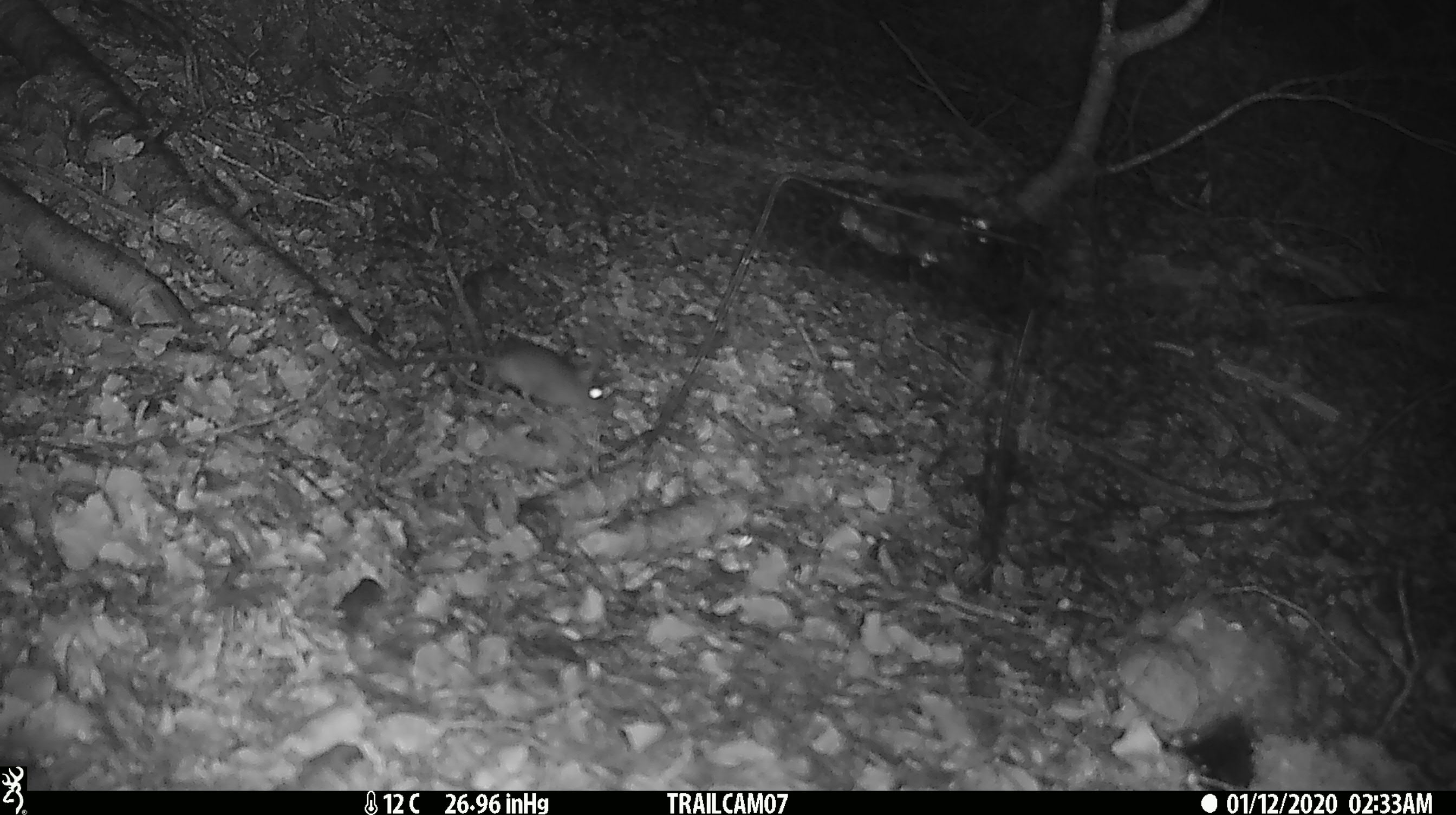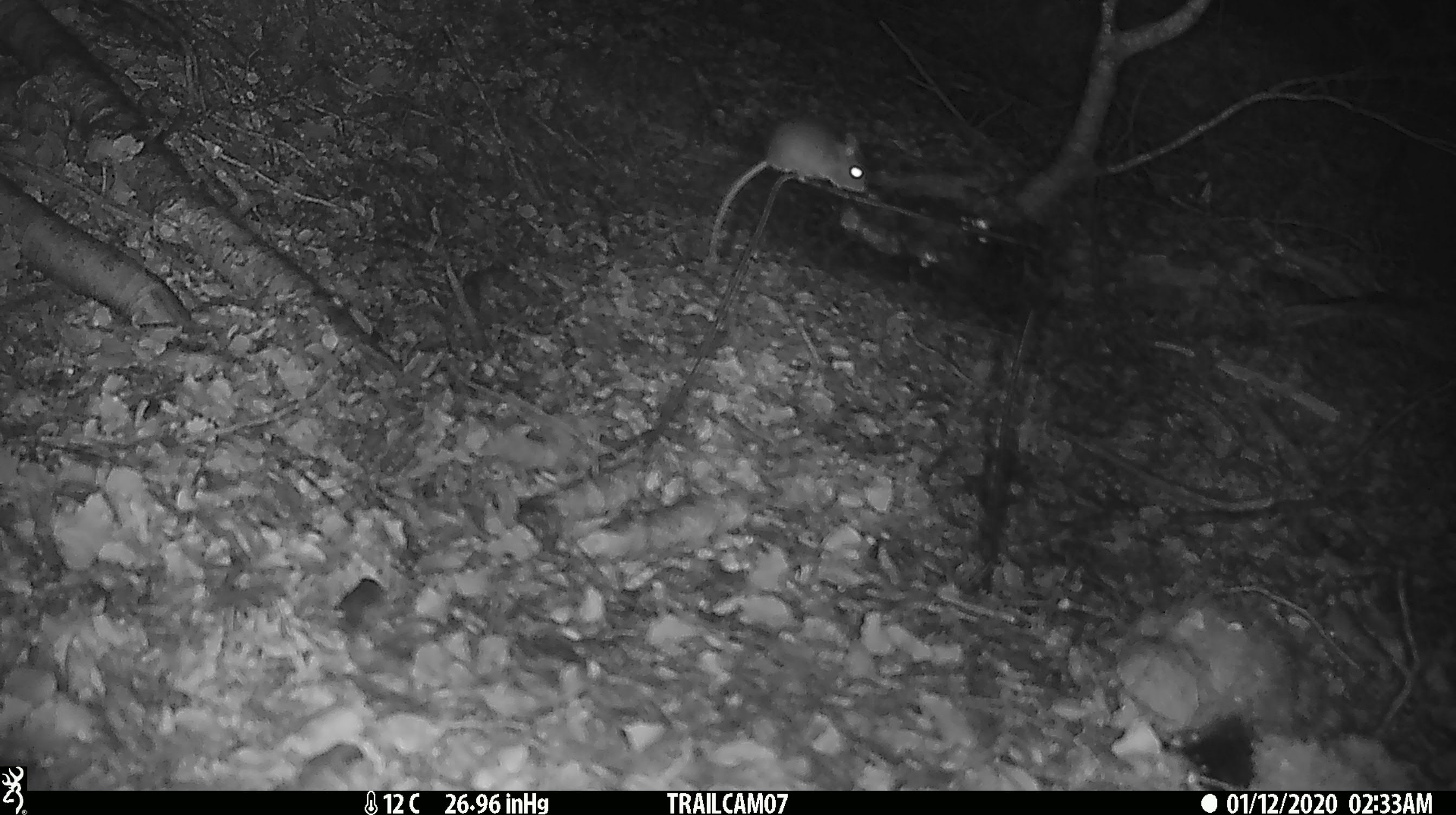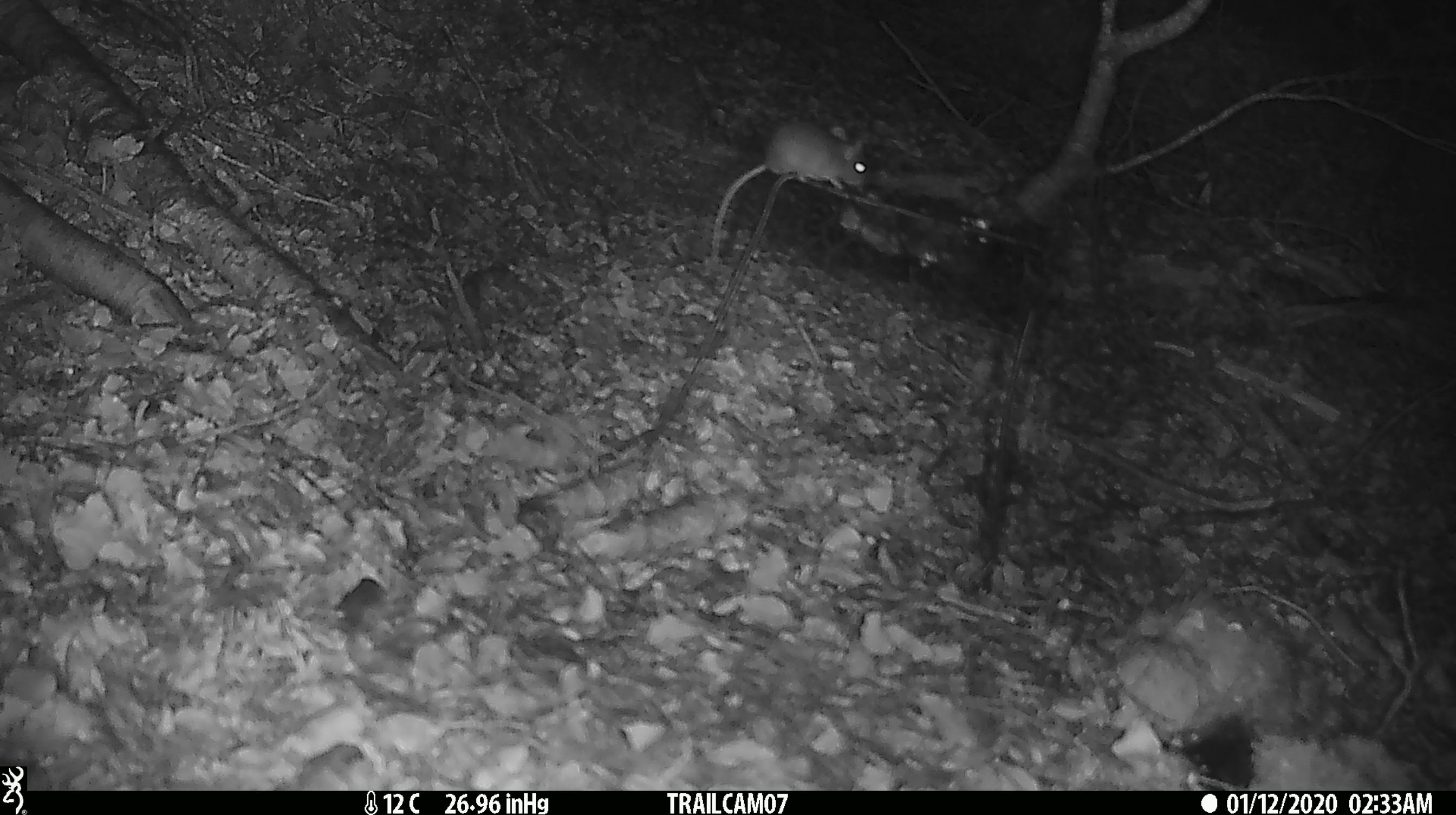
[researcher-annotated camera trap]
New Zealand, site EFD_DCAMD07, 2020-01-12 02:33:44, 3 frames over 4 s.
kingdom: Animalia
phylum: Chordata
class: Mammalia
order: Rodentia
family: Muridae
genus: Mus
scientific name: Mus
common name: mouse